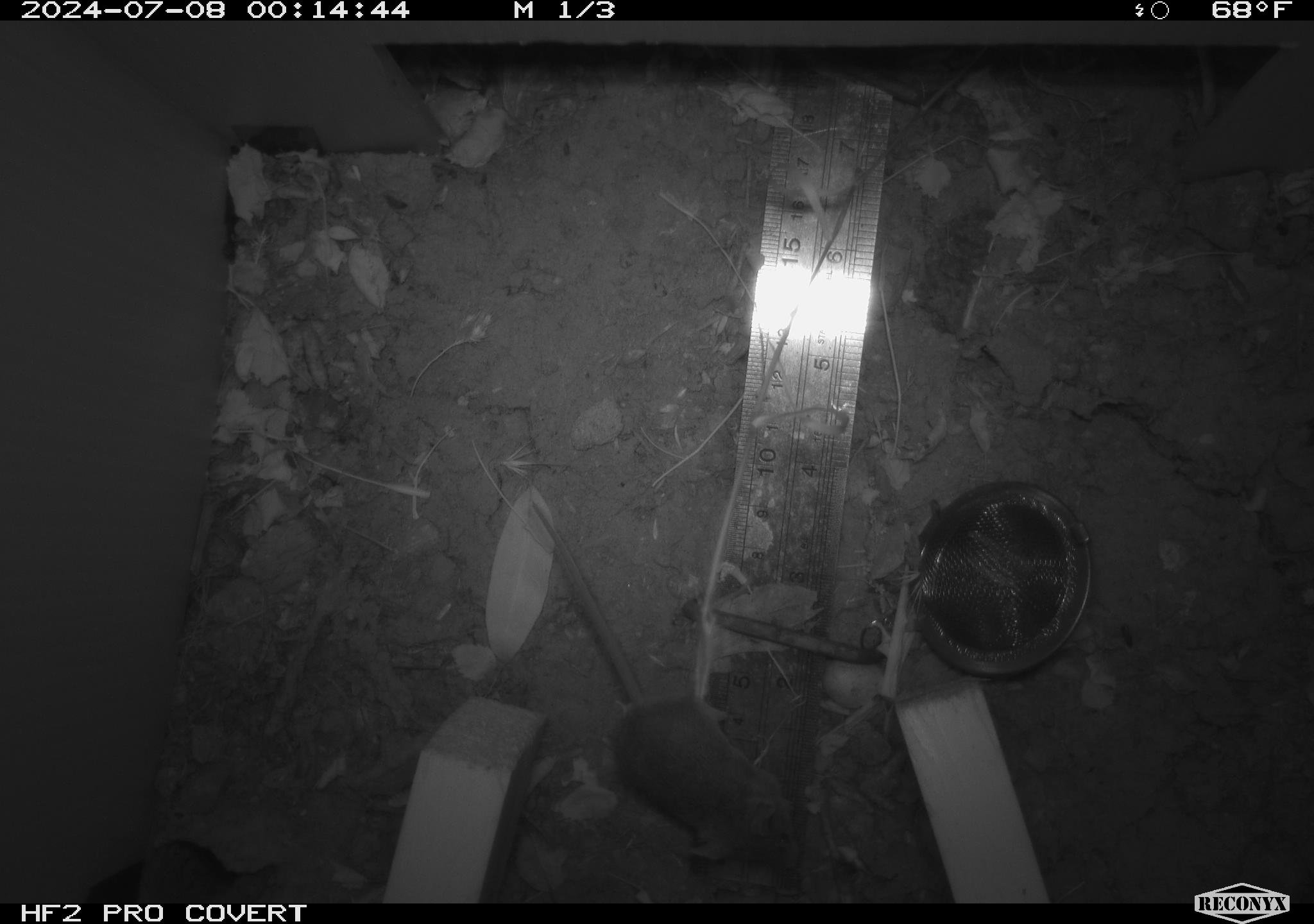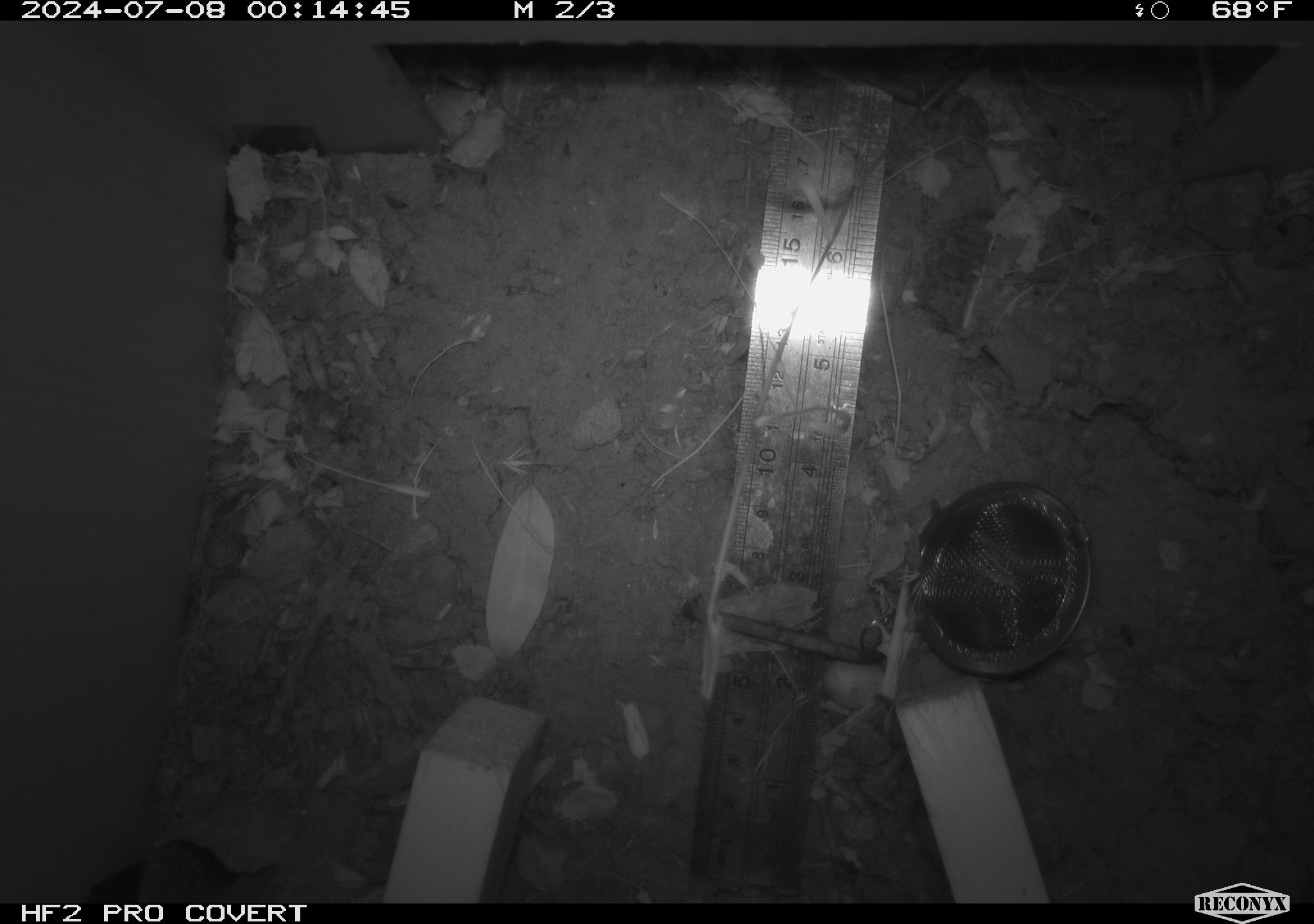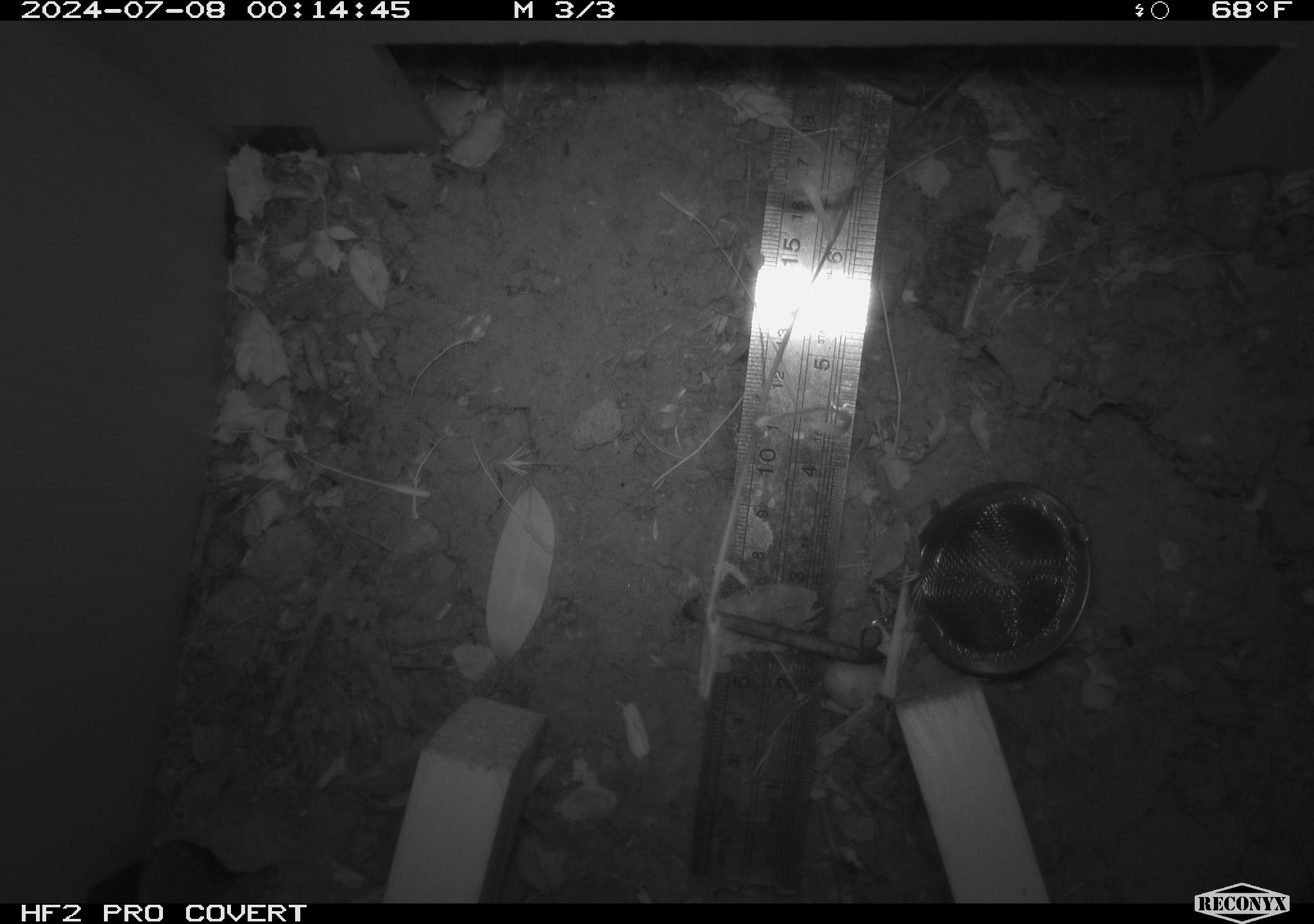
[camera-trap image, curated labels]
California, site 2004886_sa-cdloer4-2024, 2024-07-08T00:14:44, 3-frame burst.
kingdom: Animalia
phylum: Chordata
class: Mammalia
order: Rodentia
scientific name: Rodentia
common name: rodent